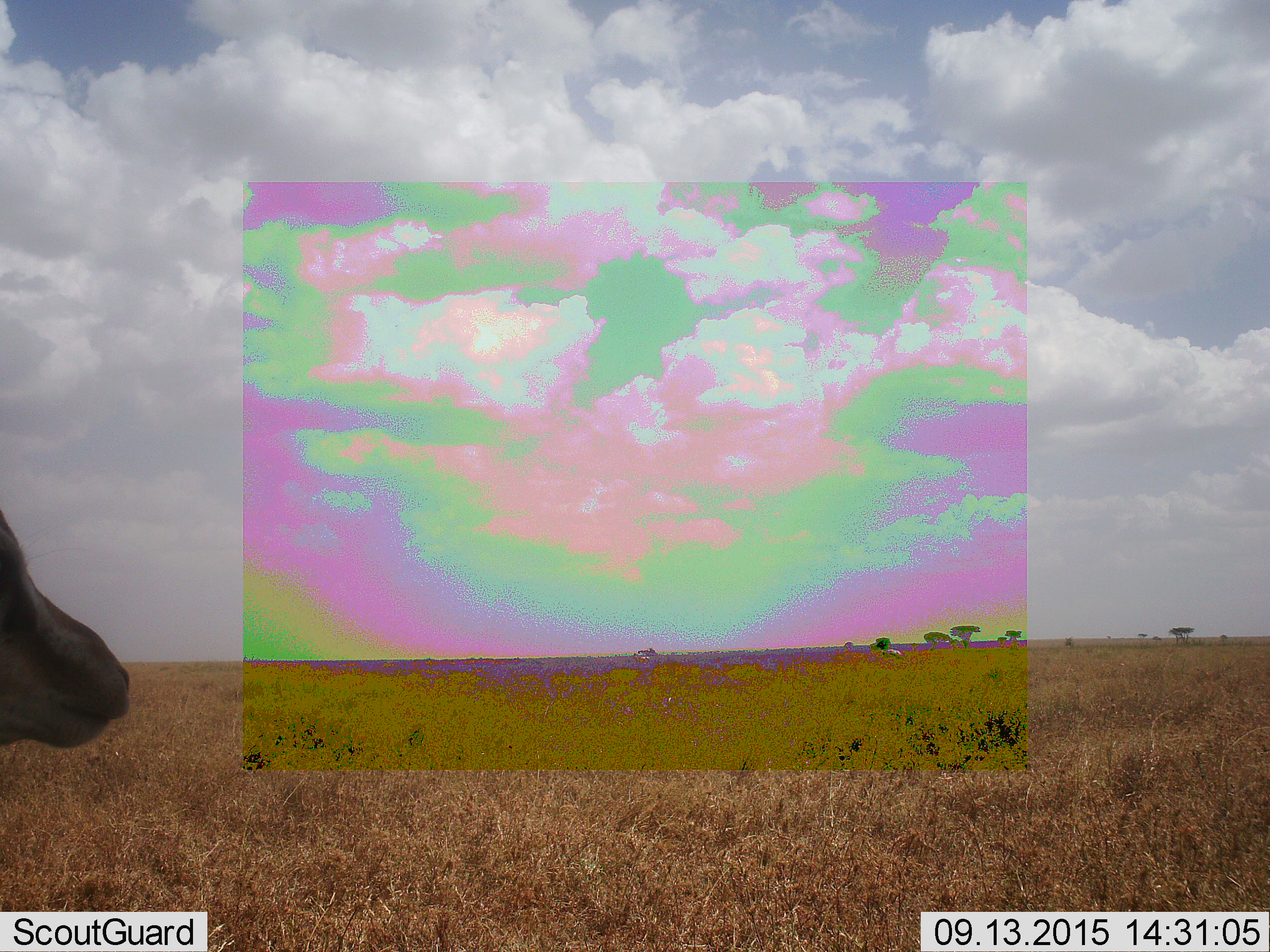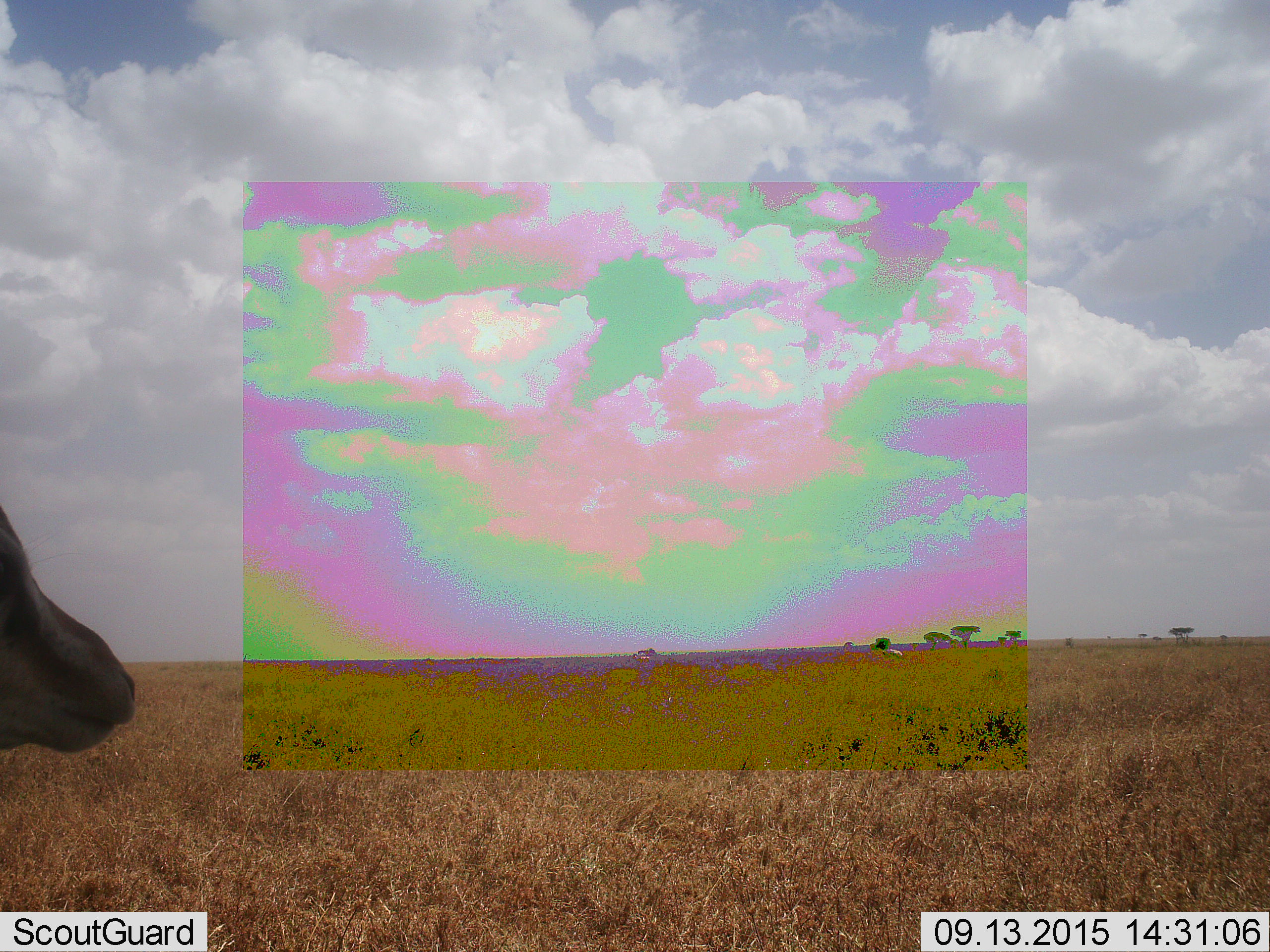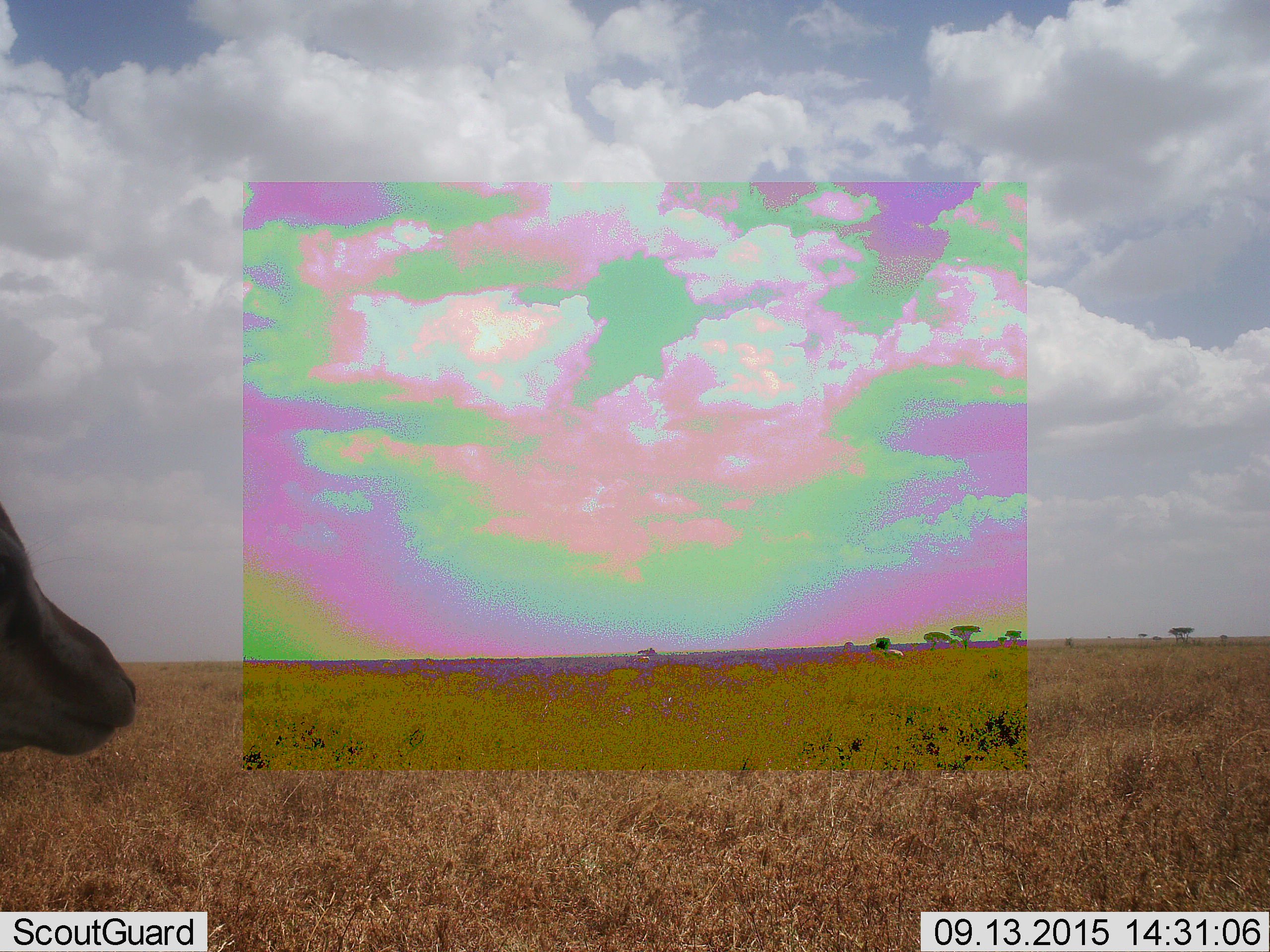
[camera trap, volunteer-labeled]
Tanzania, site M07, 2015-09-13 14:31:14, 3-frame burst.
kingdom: Animalia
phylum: Chordata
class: Mammalia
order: Artiodactyla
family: Bovidae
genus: Eudorcas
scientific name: Eudorcas thomsonii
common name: thomson's gazelle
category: gazellethomsons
Gazellethomsons (thomson's gazelle) (Eudorcas thomsonii), count 1. Behavior (volunteer vote fractions): standing 100%, resting 0%, moving 0%, interacting 0%. Young present (vote fraction): 0%. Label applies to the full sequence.